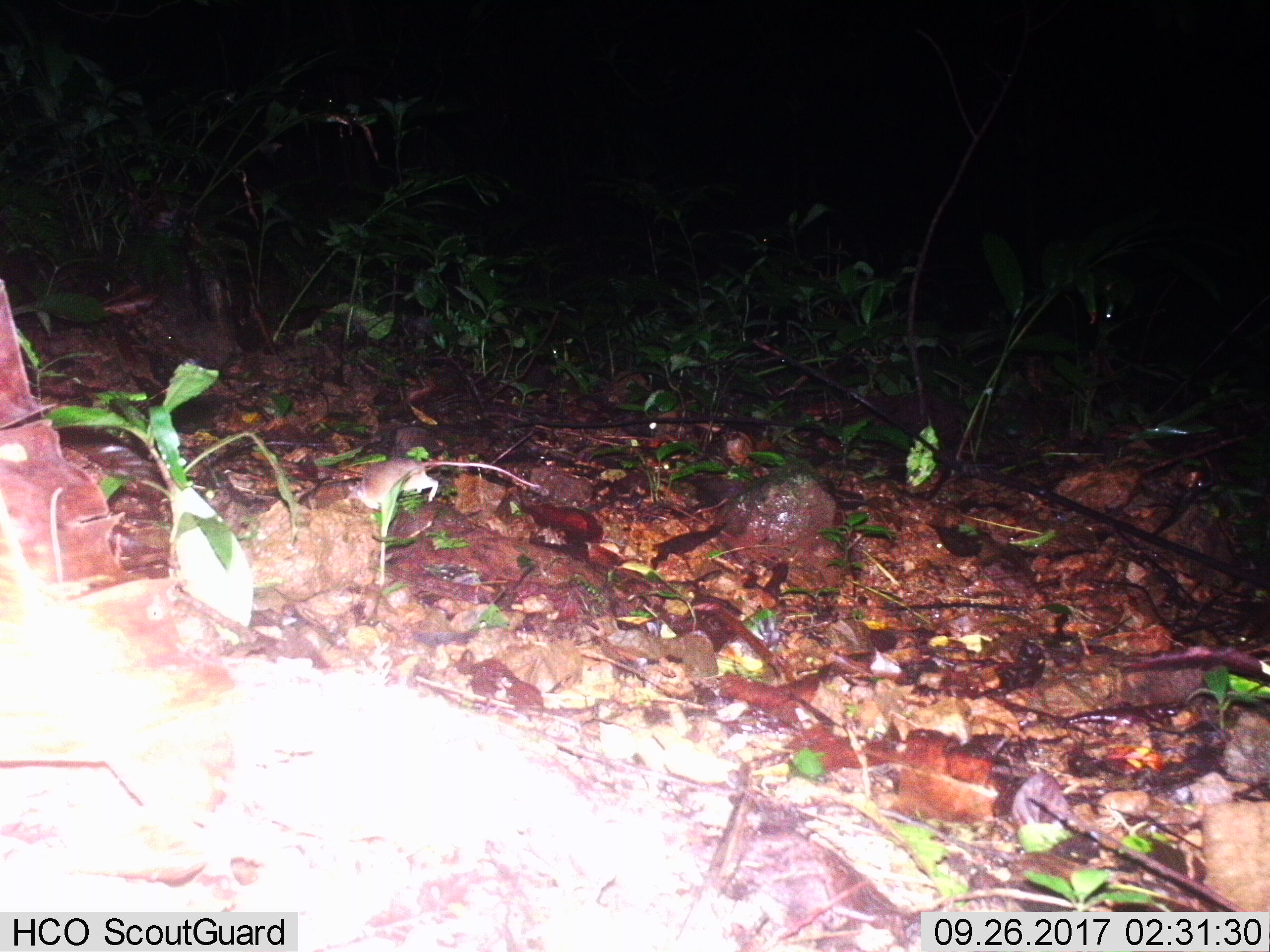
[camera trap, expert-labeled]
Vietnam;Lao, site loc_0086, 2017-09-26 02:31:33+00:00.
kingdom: Animalia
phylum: Chordata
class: Mammalia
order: Rodentia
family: Muridae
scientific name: Muridae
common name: old-world mice and rats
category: unidentified murid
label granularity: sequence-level